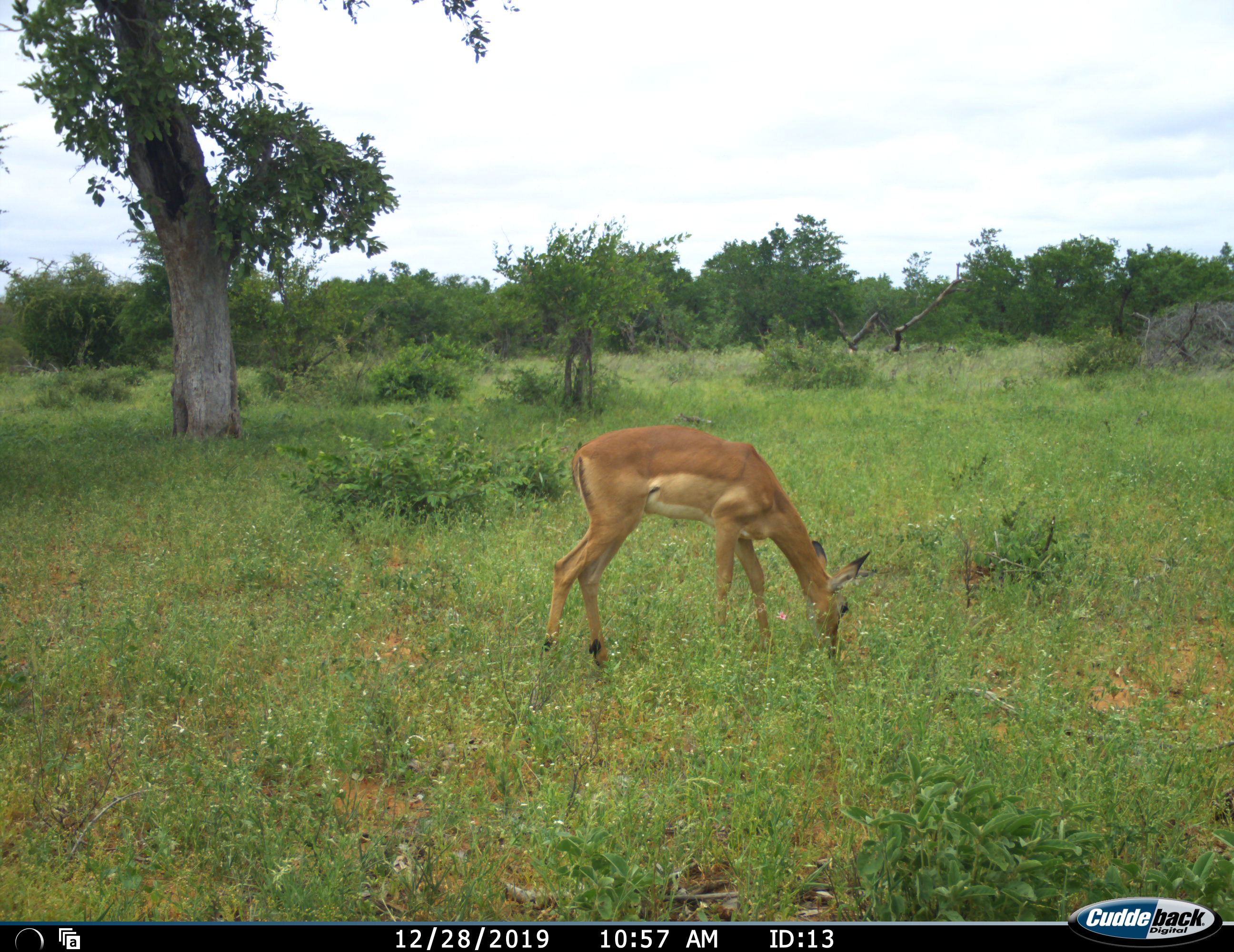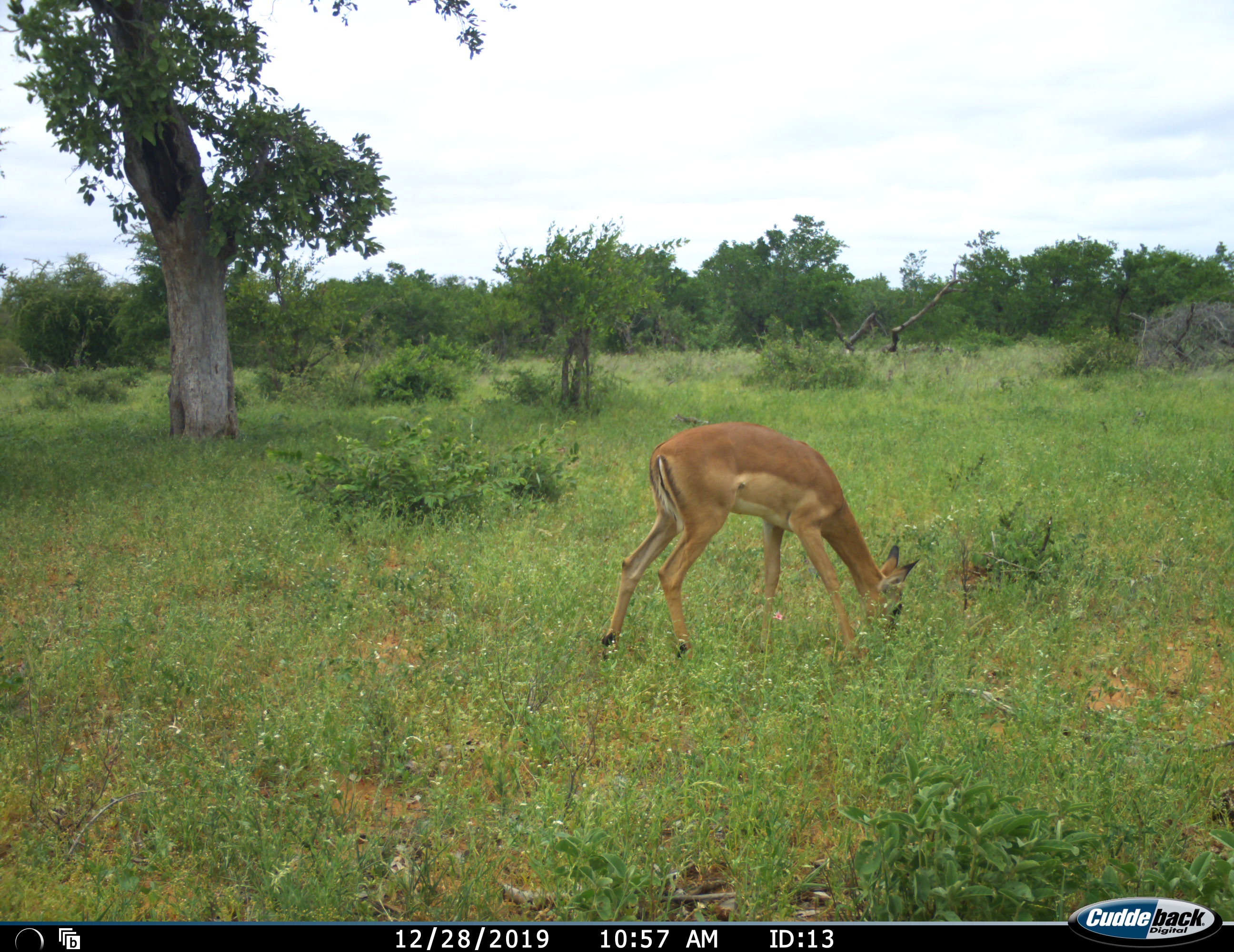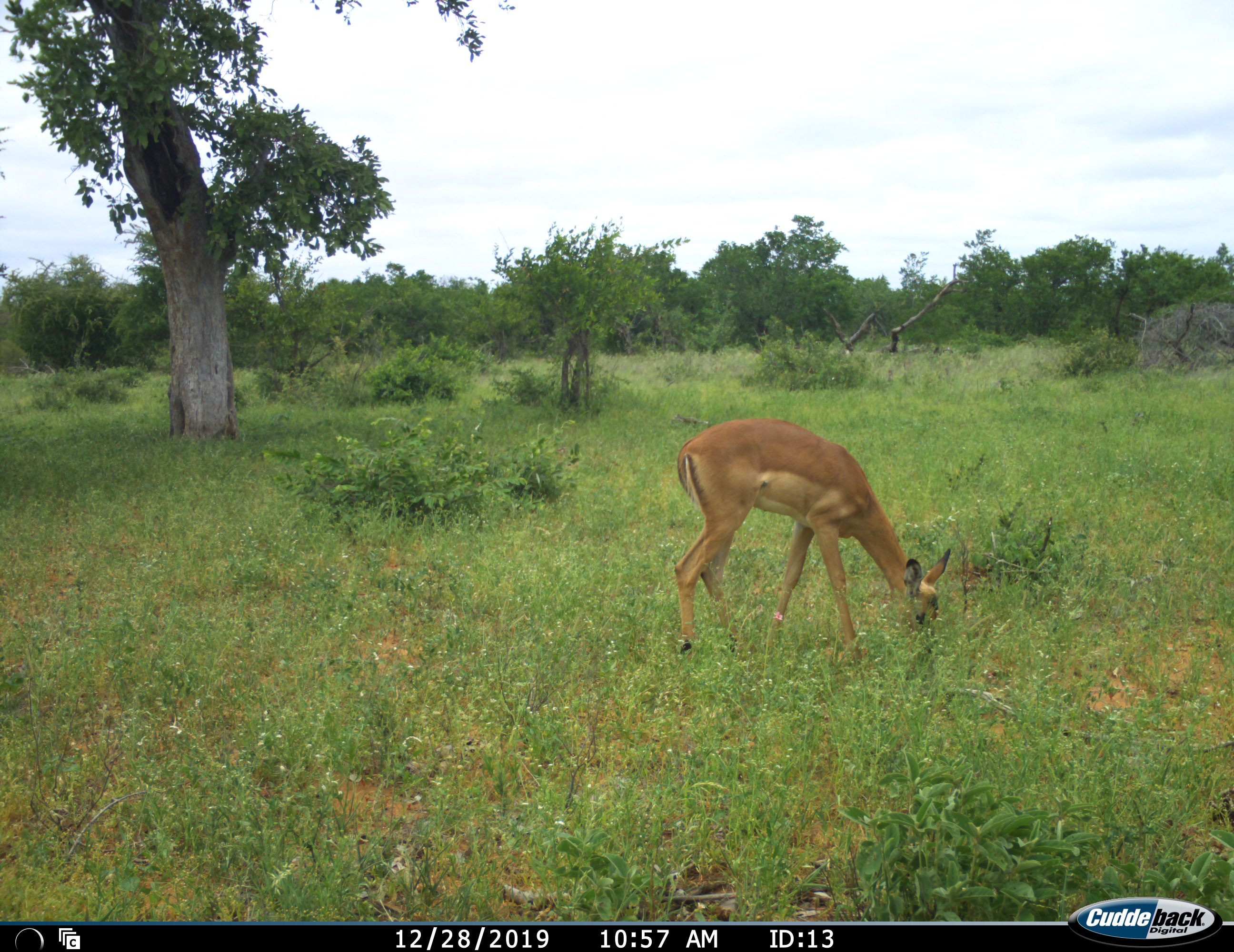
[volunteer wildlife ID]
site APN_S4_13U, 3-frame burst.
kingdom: Animalia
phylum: Chordata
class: Mammalia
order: Artiodactyla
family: Bovidae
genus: Aepyceros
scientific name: Aepyceros melampus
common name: impala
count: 1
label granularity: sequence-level